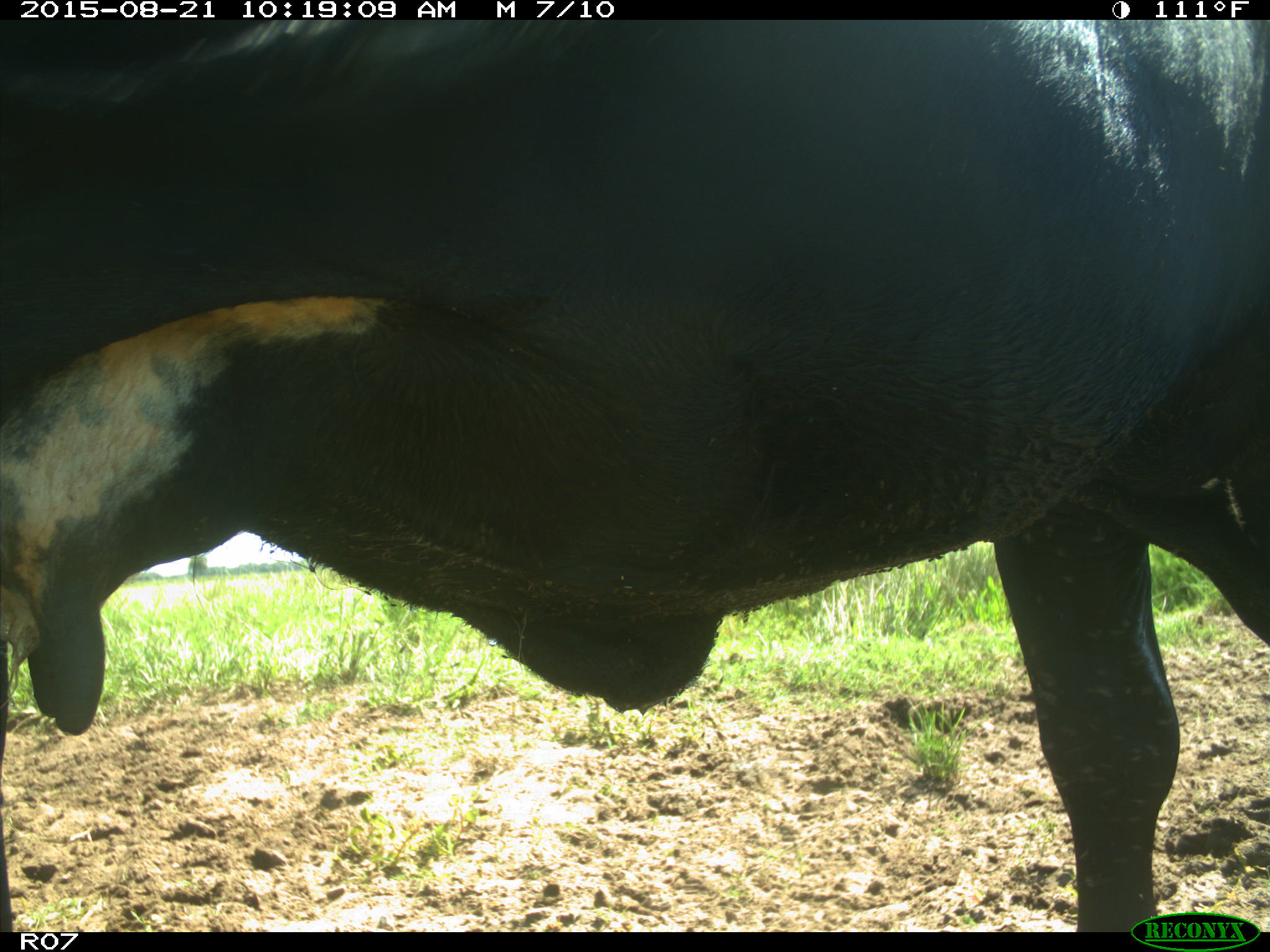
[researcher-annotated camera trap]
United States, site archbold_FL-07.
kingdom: Animalia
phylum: Chordata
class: Mammalia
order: Artiodactyla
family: Bovidae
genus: Bos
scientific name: Bos taurus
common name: domestic cow